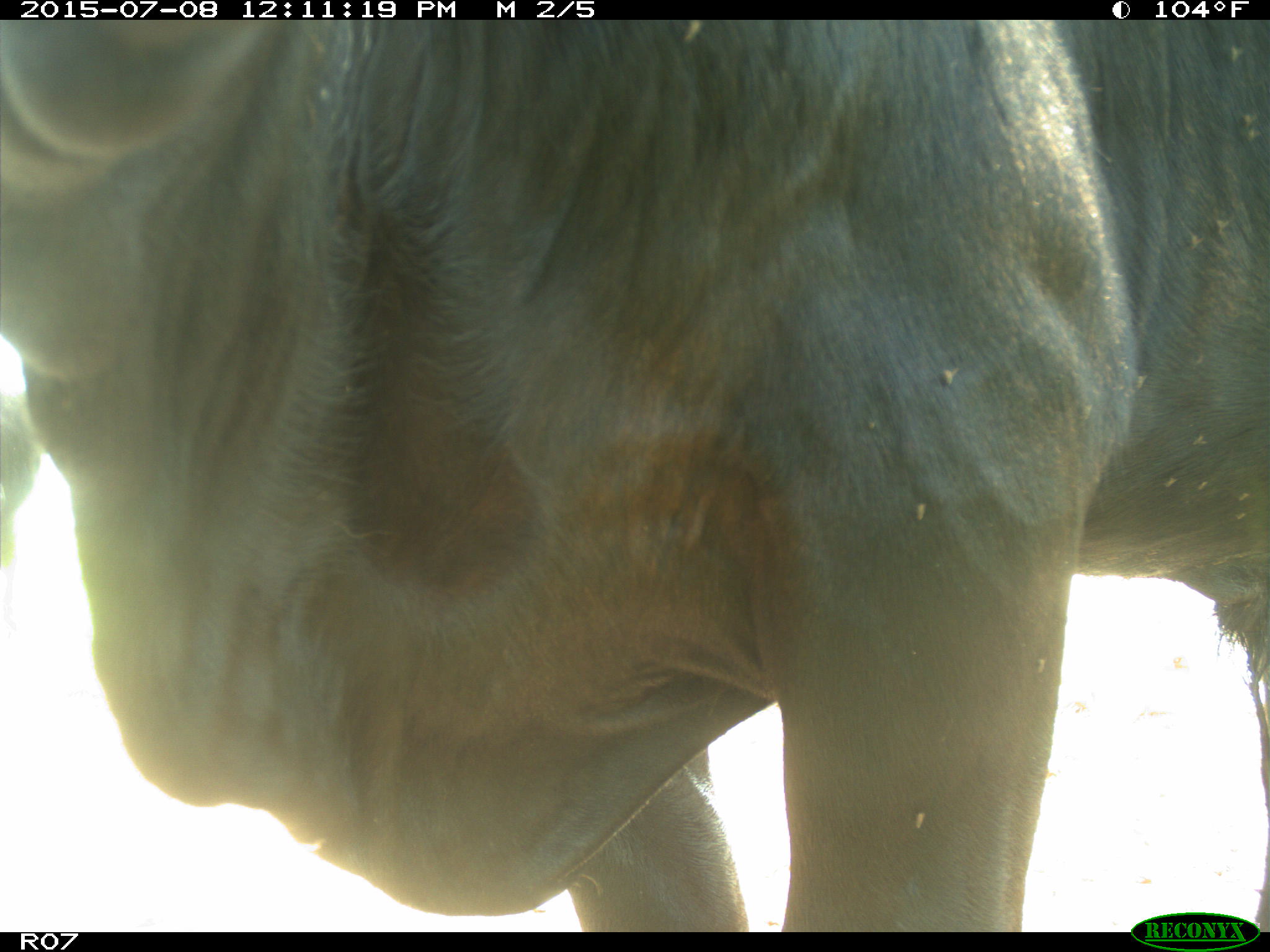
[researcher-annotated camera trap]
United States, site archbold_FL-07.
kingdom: Animalia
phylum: Chordata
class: Mammalia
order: Artiodactyla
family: Bovidae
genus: Bos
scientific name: Bos taurus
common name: domestic cow